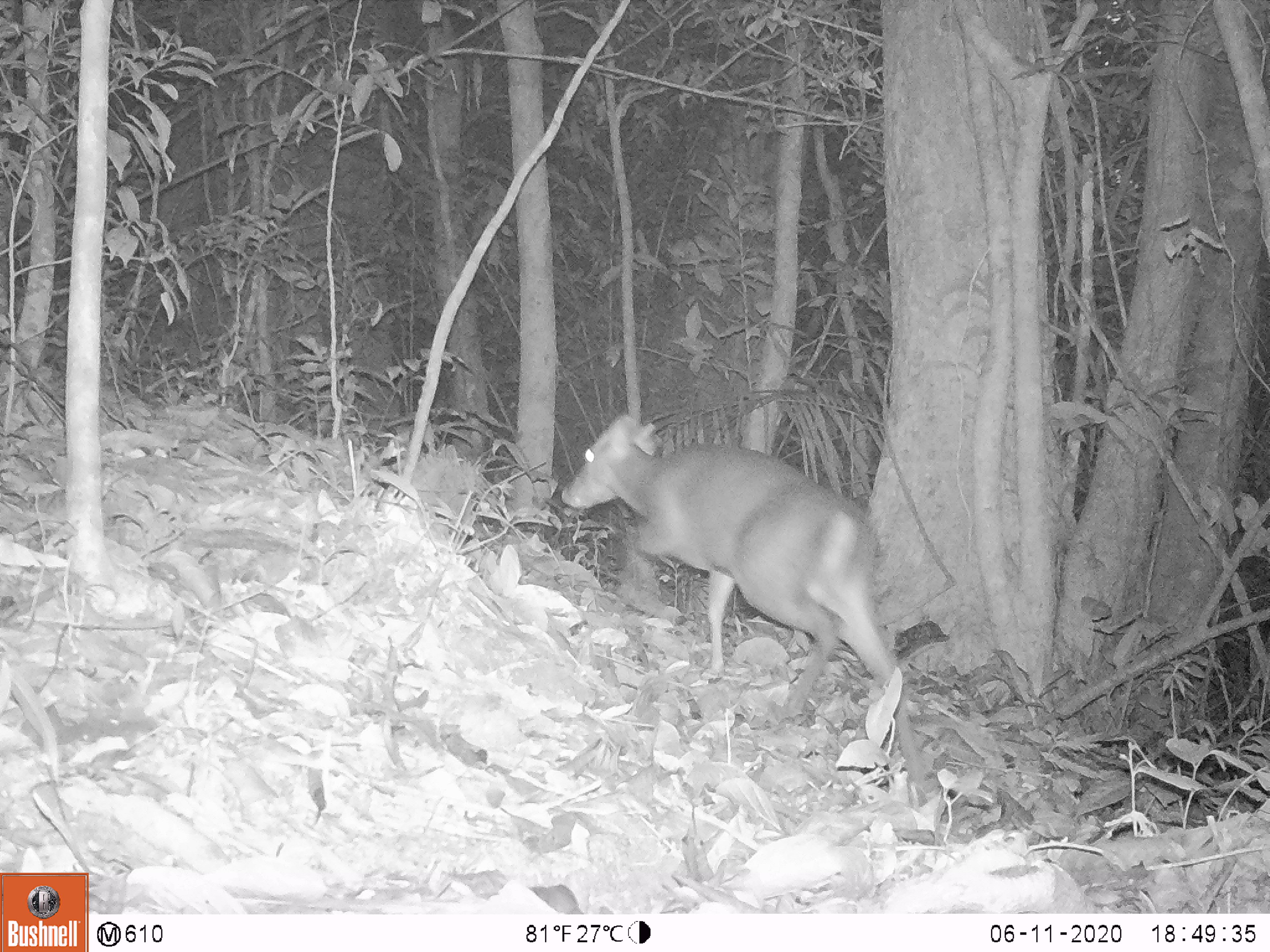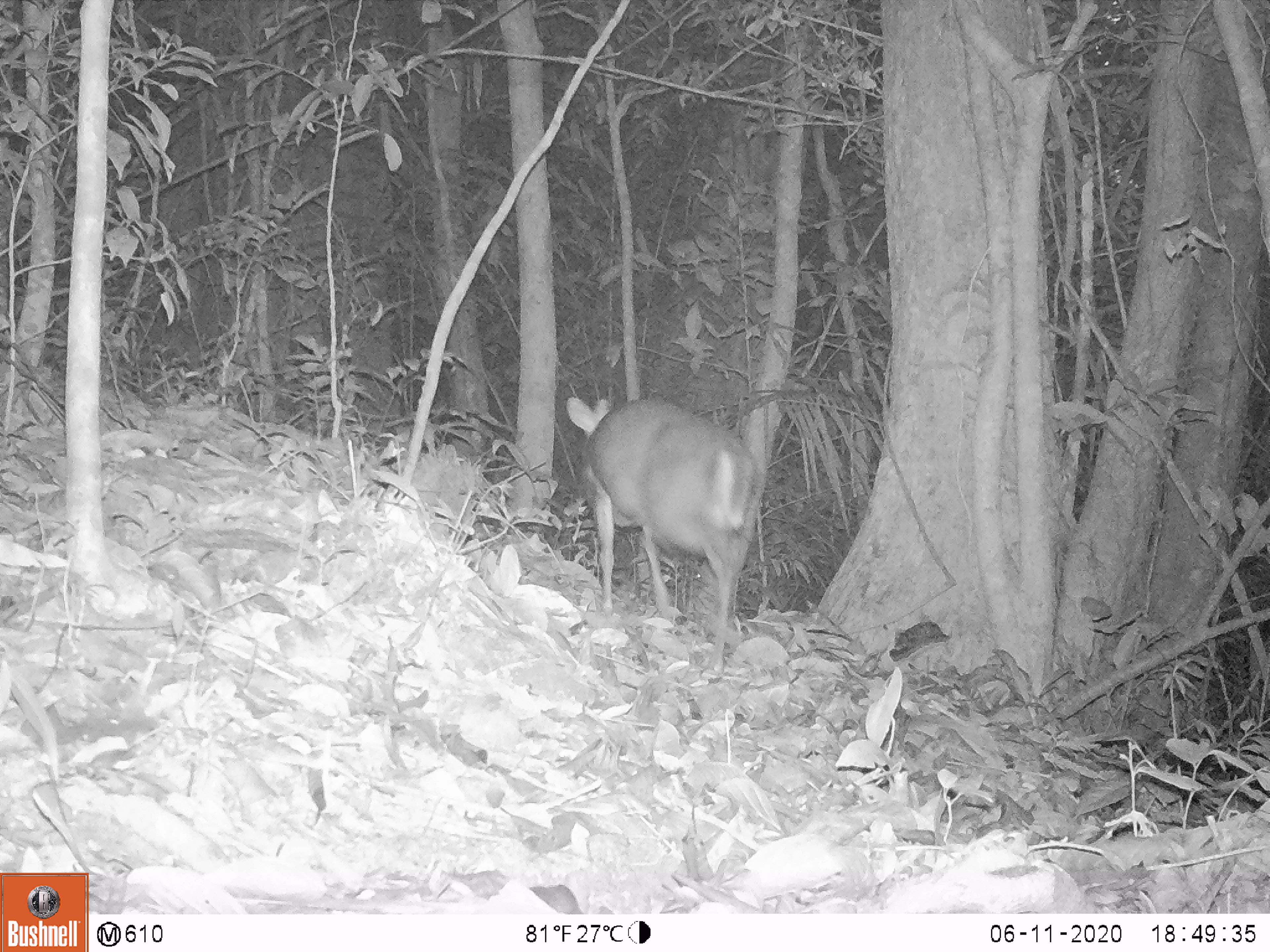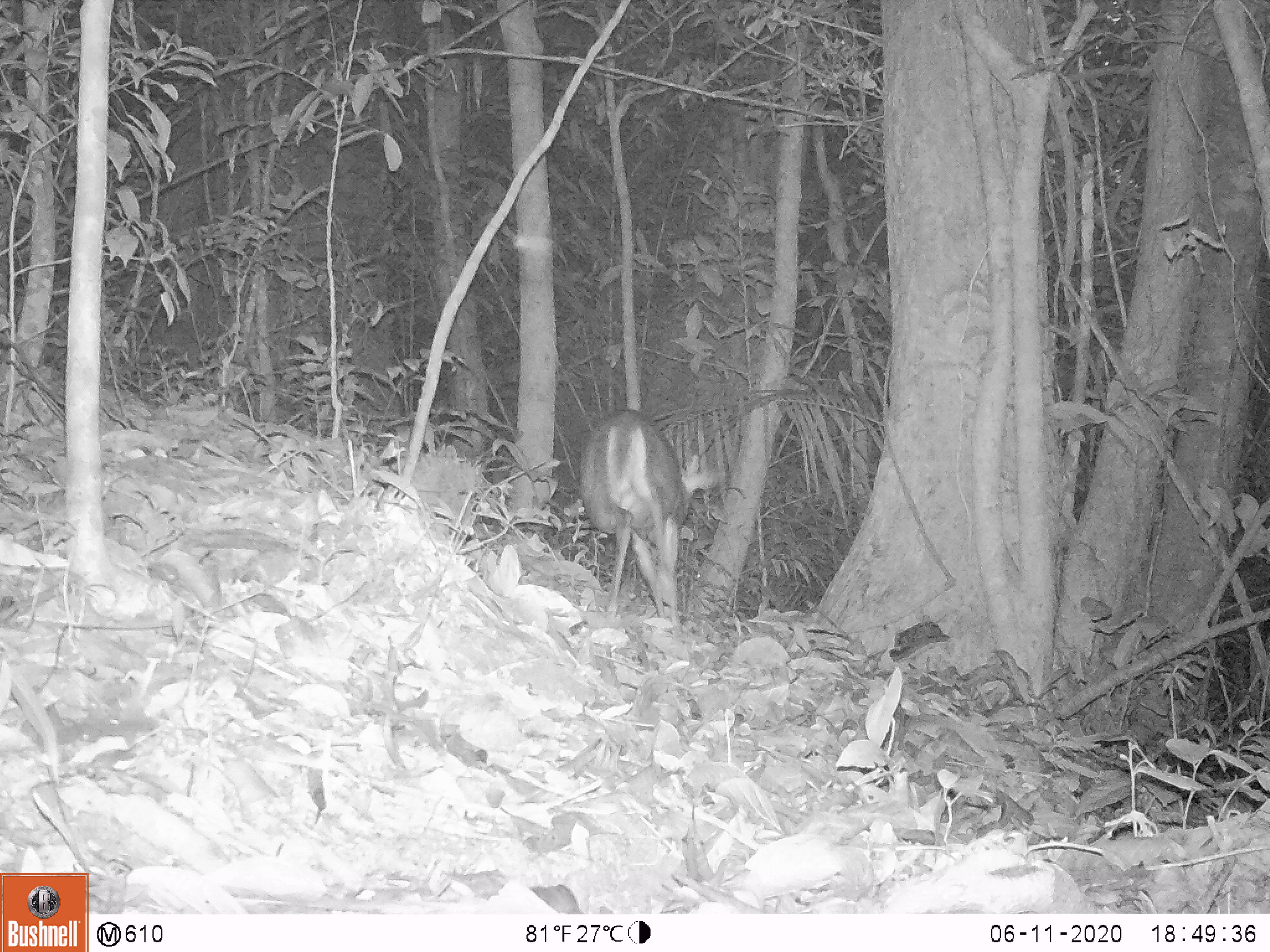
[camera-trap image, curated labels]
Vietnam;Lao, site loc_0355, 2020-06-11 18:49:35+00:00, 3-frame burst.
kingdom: Animalia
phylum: Chordata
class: Mammalia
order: Artiodactyla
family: Cervidae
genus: Muntiacus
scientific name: Muntiacus rooseveltorum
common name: roosevelt's muntjac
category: roosevelts muntjac group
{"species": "roosevelts muntjac group (roosevelt's muntjac) (Muntiacus rooseveltorum)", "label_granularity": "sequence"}